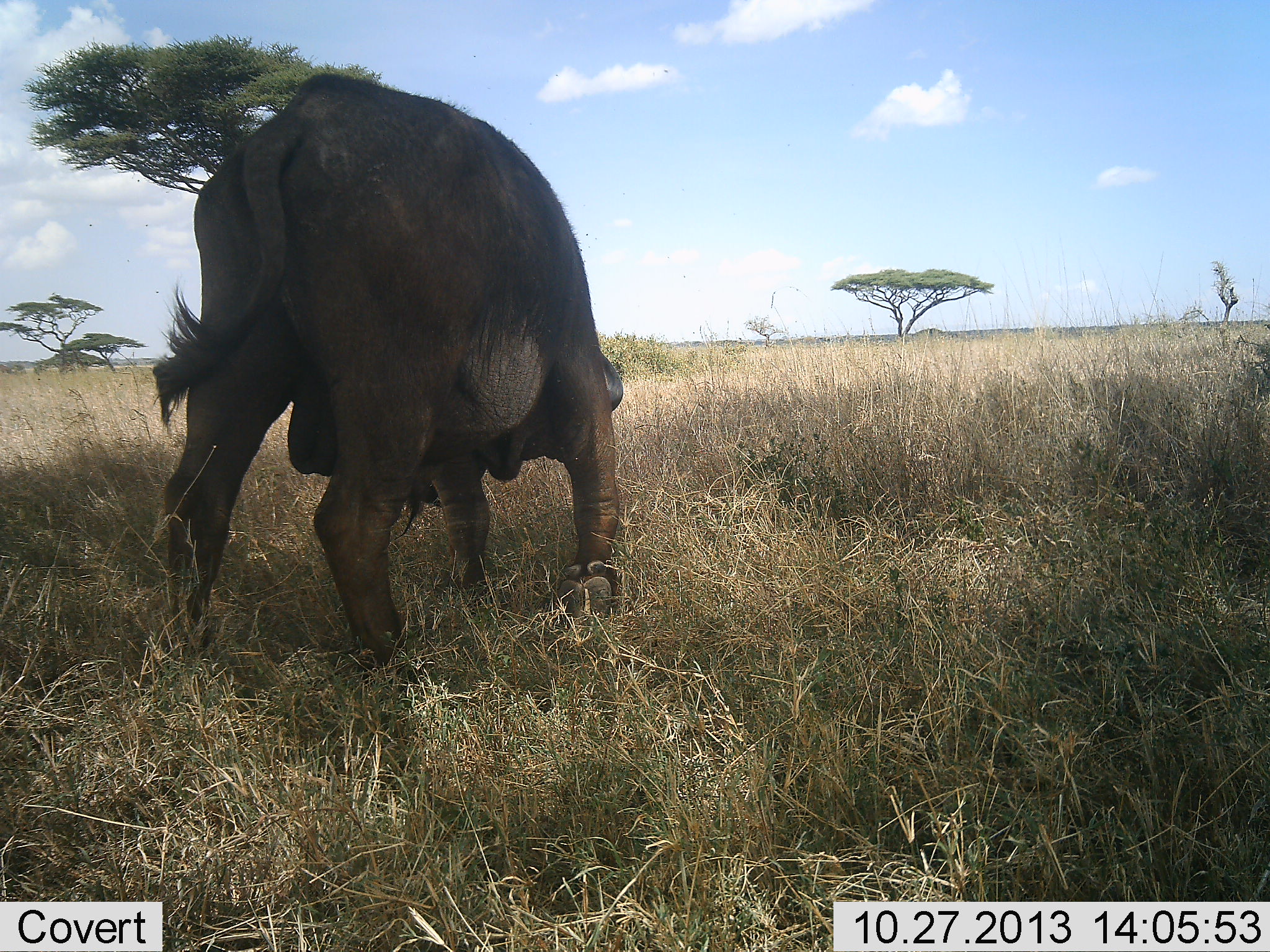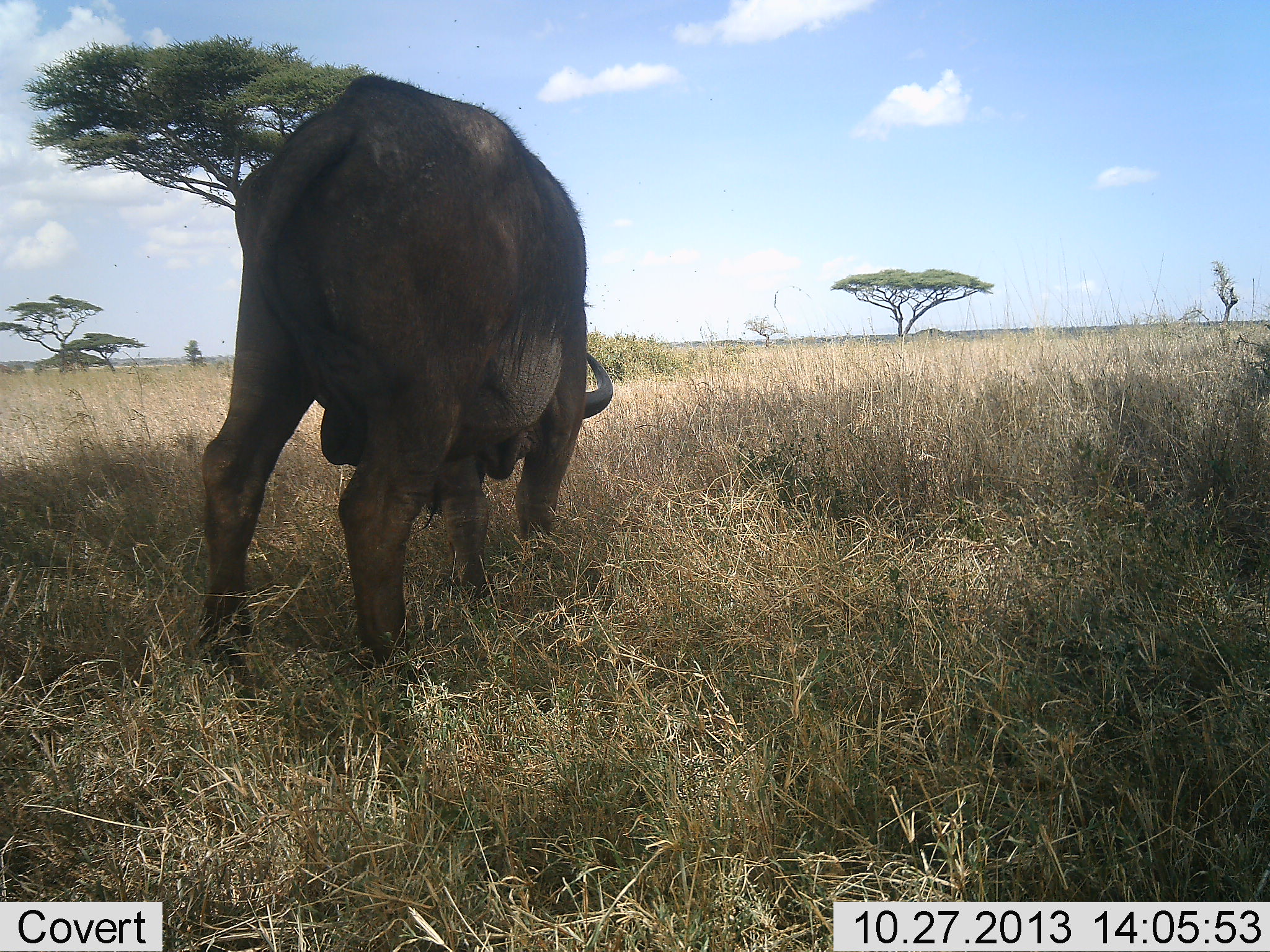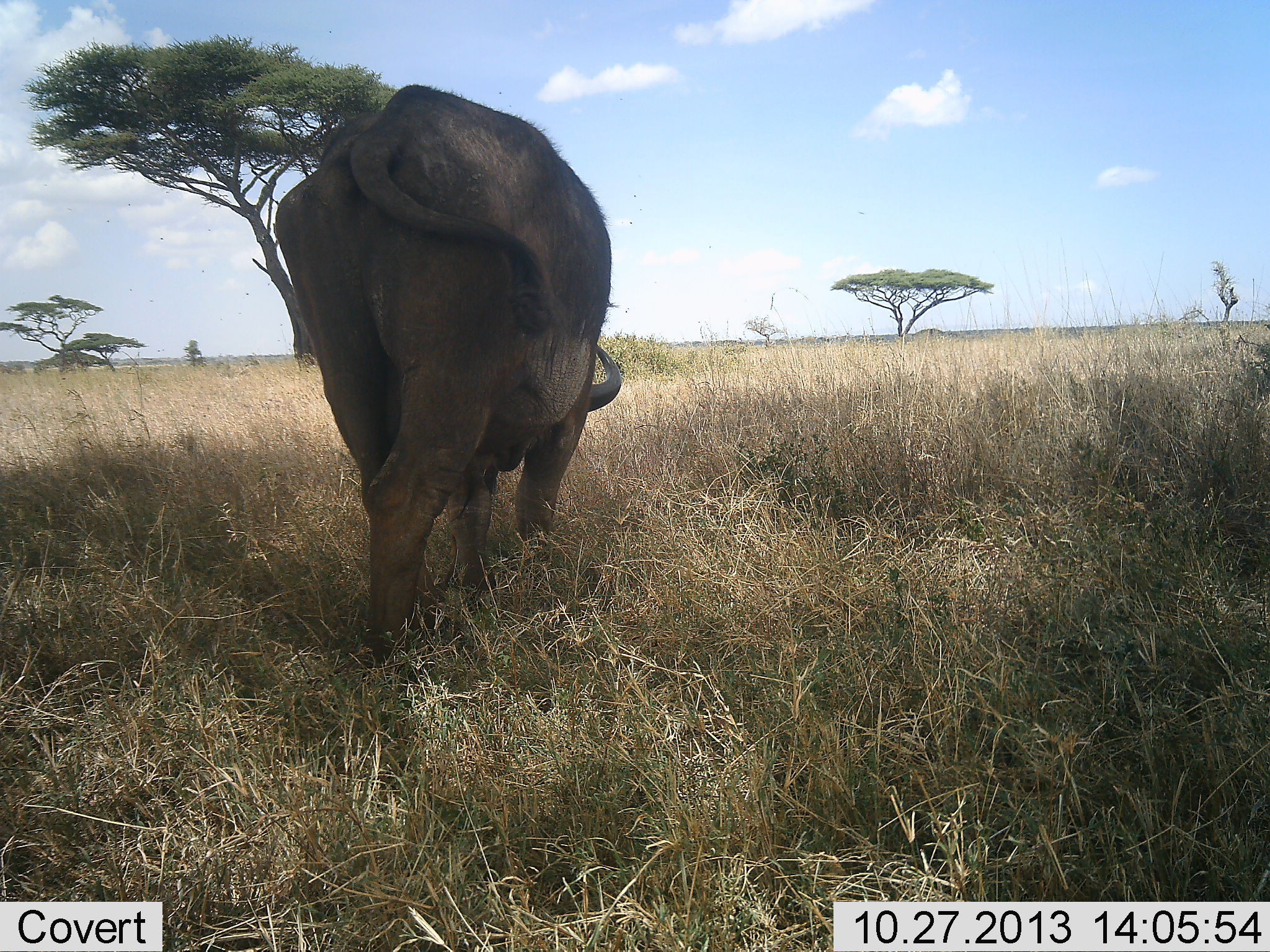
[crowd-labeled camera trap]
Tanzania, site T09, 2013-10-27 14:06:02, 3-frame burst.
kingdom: Animalia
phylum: Chordata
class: Mammalia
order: Artiodactyla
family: Bovidae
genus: Syncerus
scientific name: Syncerus caffer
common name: cape buffalo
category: buffalo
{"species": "buffalo (cape buffalo) (Syncerus caffer)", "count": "1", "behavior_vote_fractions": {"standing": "9%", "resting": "3%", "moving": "61%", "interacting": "0%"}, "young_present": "0%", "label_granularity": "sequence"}